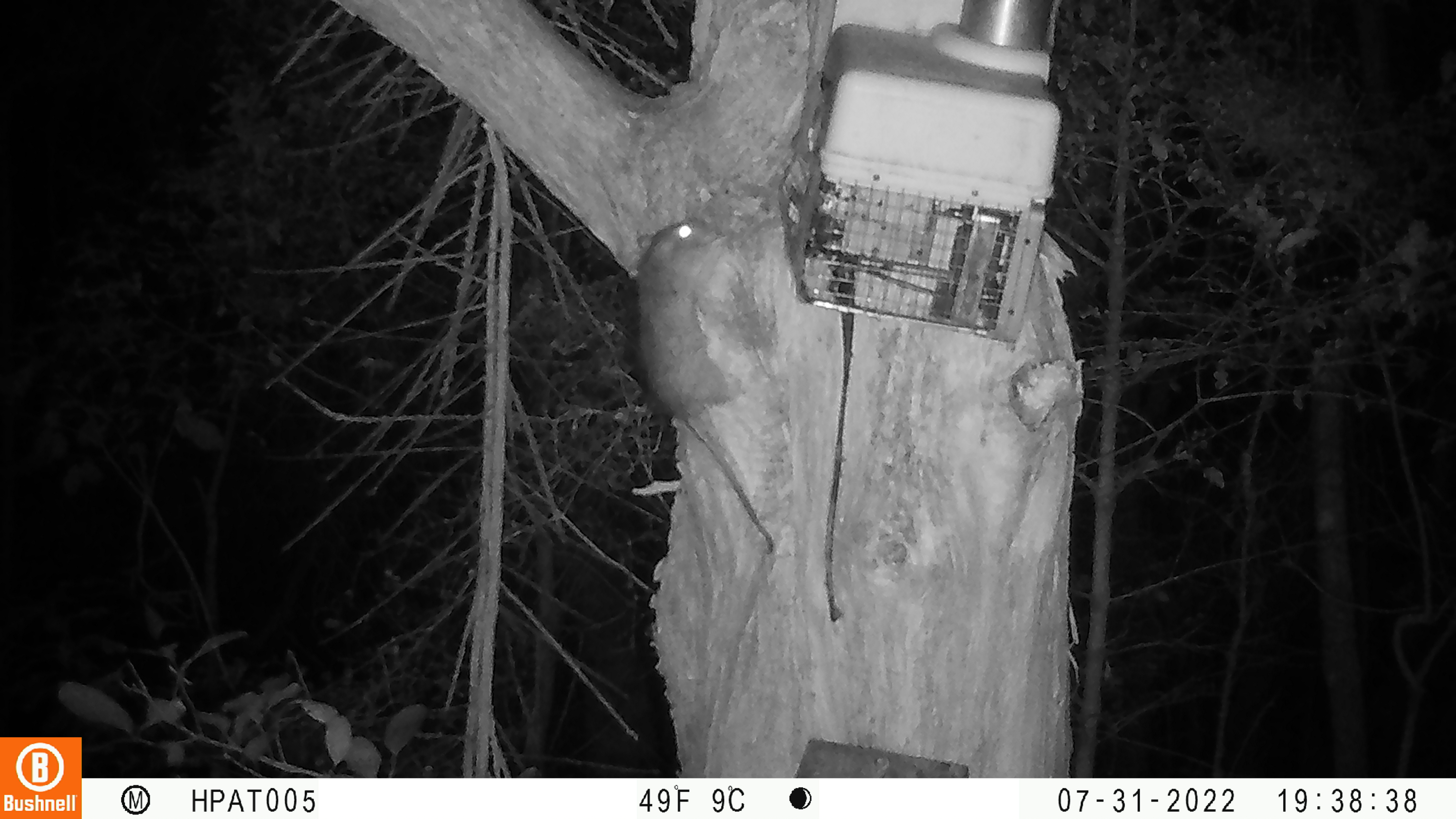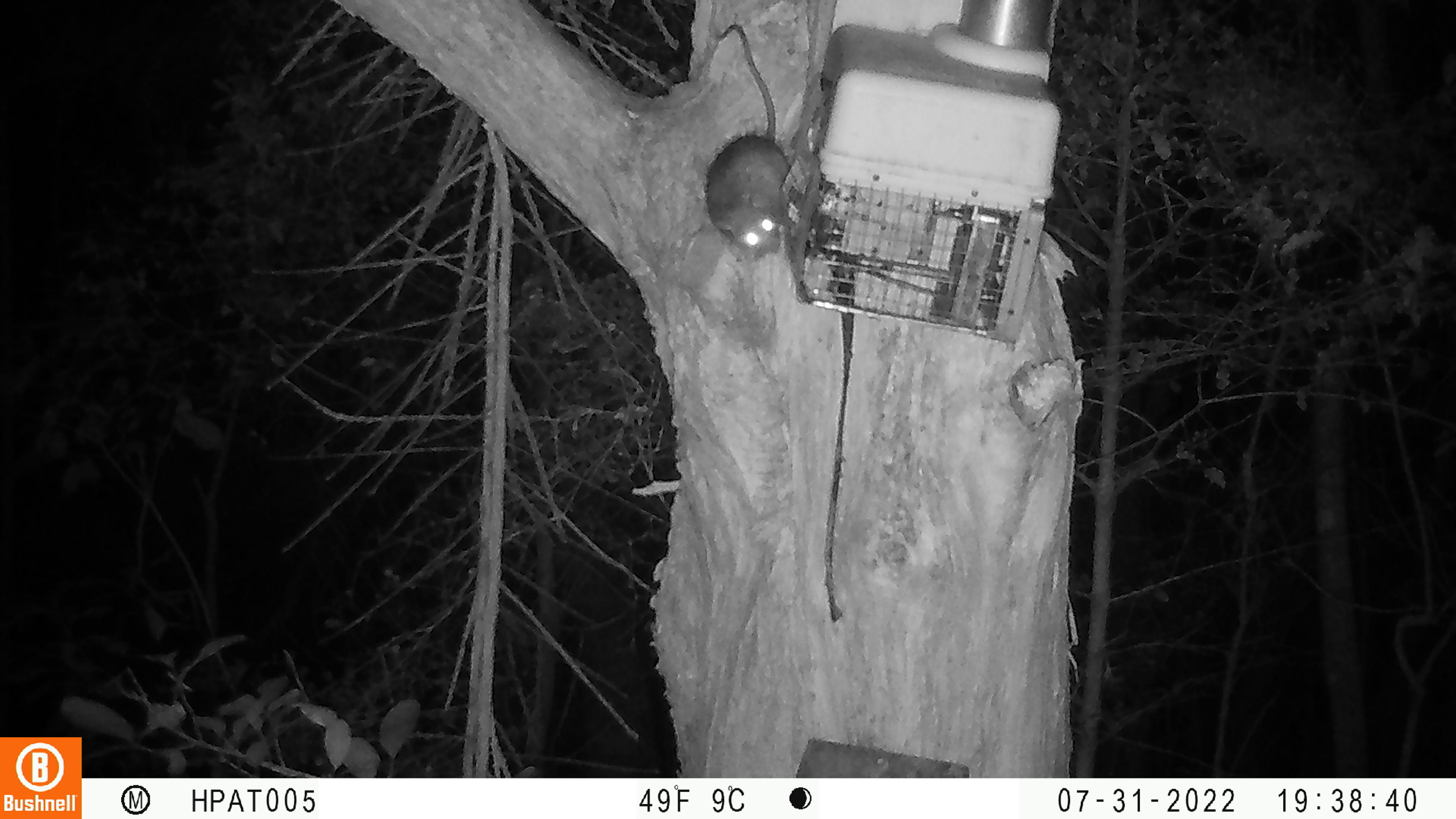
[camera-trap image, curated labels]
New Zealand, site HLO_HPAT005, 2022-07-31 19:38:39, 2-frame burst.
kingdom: Animalia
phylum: Chordata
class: Mammalia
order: Rodentia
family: Muridae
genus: Rattus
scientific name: Rattus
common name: rat